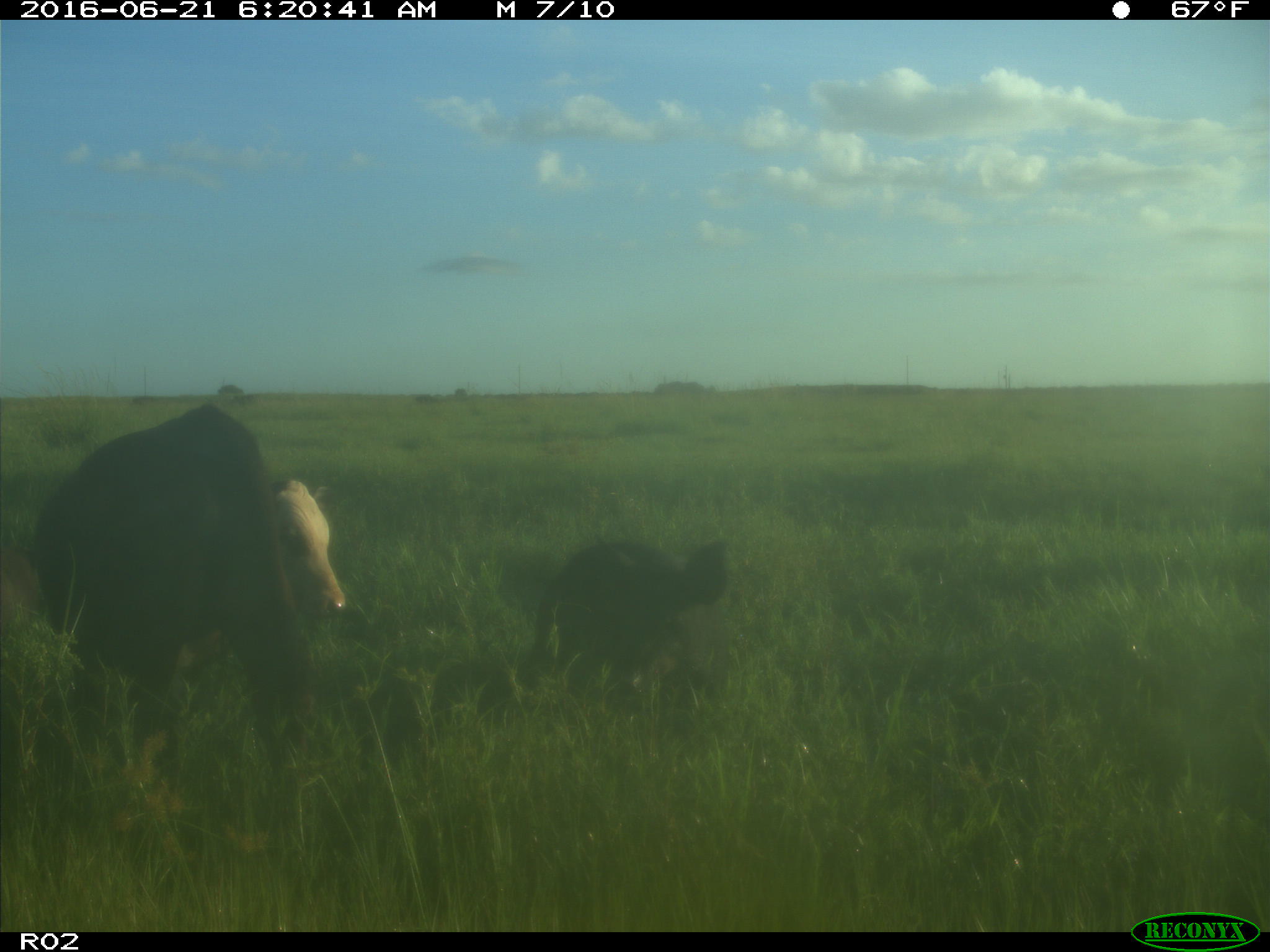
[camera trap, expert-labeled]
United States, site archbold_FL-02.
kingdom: Animalia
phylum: Chordata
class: Mammalia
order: Artiodactyla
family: Suidae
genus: Sus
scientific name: Sus scrofa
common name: wild boar